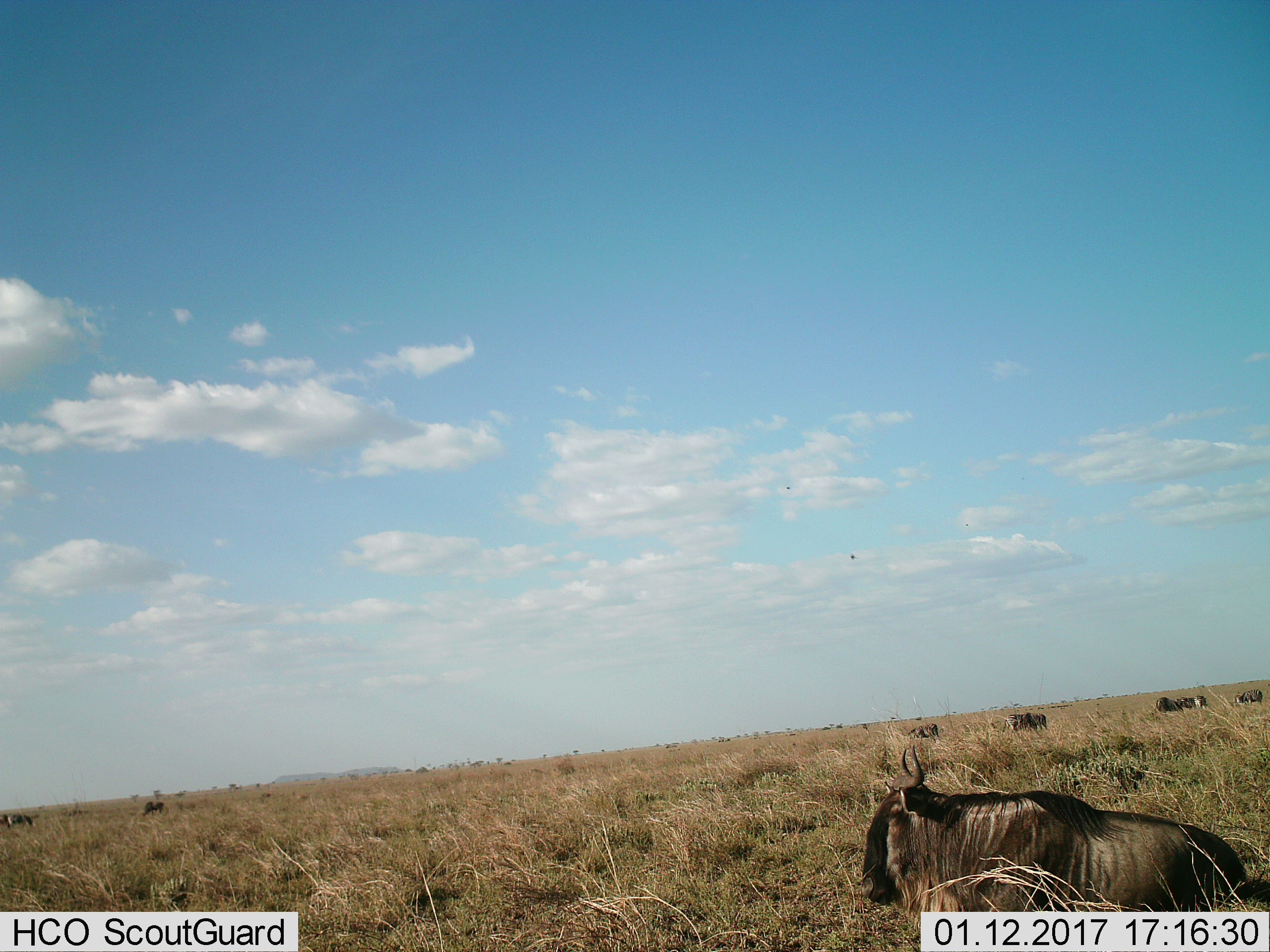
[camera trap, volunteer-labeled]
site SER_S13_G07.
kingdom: Animalia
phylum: Chordata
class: Mammalia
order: Artiodactyla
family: Bovidae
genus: Connochaetes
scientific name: Connochaetes taurinus taurinus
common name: blue wildebeest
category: wildebeestblue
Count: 7.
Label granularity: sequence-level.